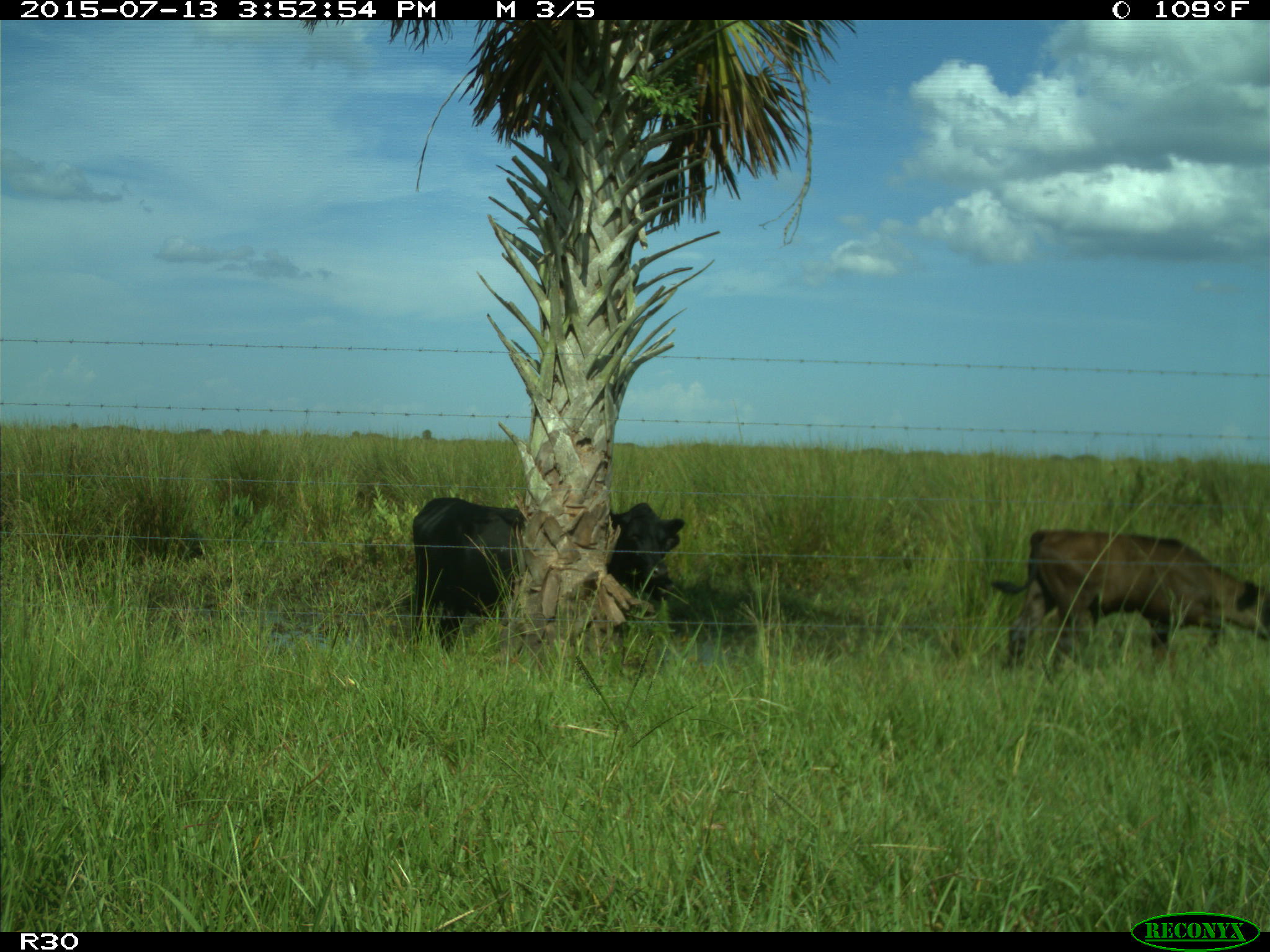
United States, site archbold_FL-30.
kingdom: Animalia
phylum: Chordata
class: Mammalia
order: Artiodactyla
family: Bovidae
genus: Bos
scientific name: Bos taurus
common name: domestic cow